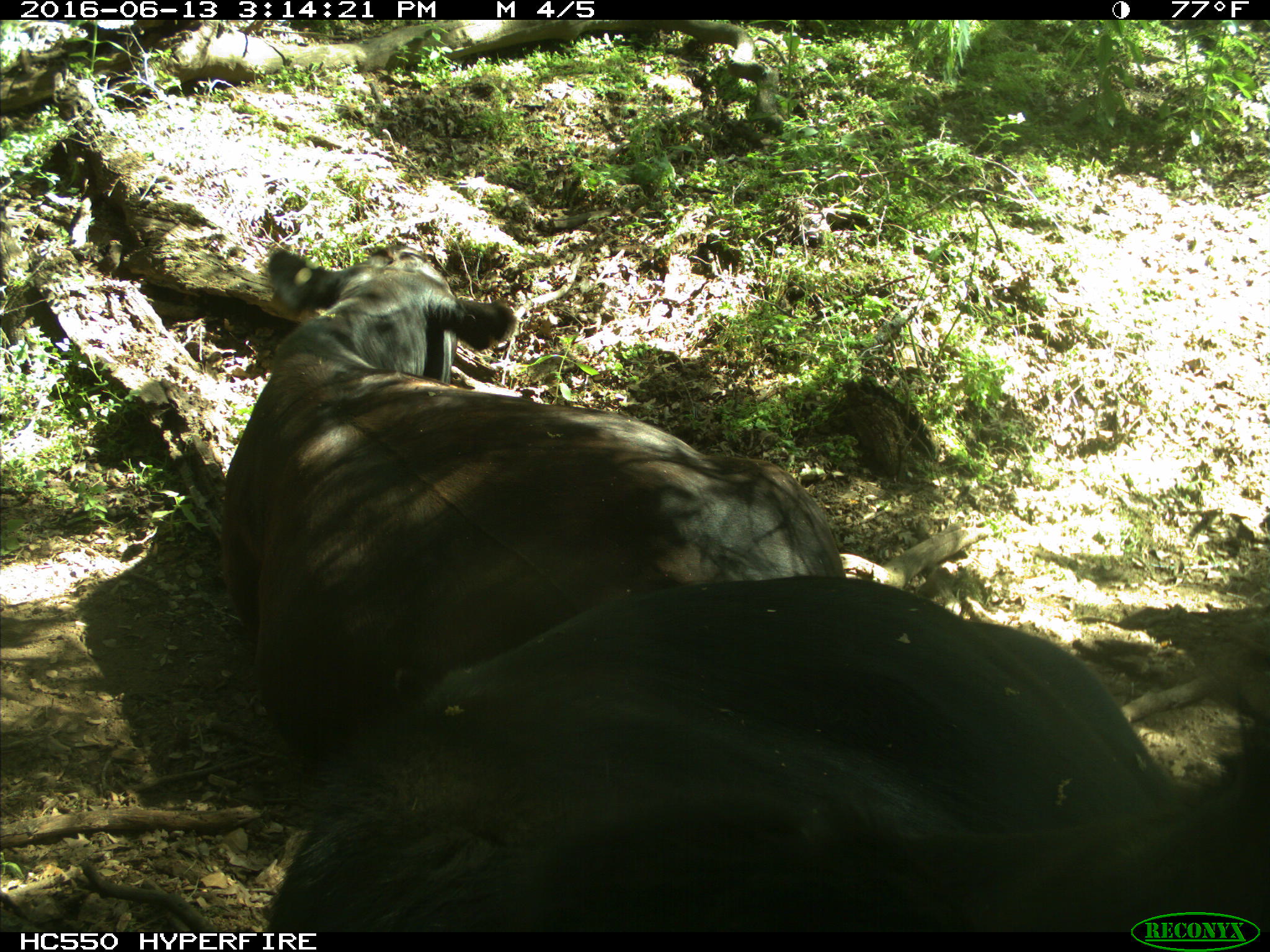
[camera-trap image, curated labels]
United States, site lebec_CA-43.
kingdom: Animalia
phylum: Chordata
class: Mammalia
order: Artiodactyla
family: Bovidae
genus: Bos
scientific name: Bos taurus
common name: domestic cow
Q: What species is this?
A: Bos taurus (domestic cow).